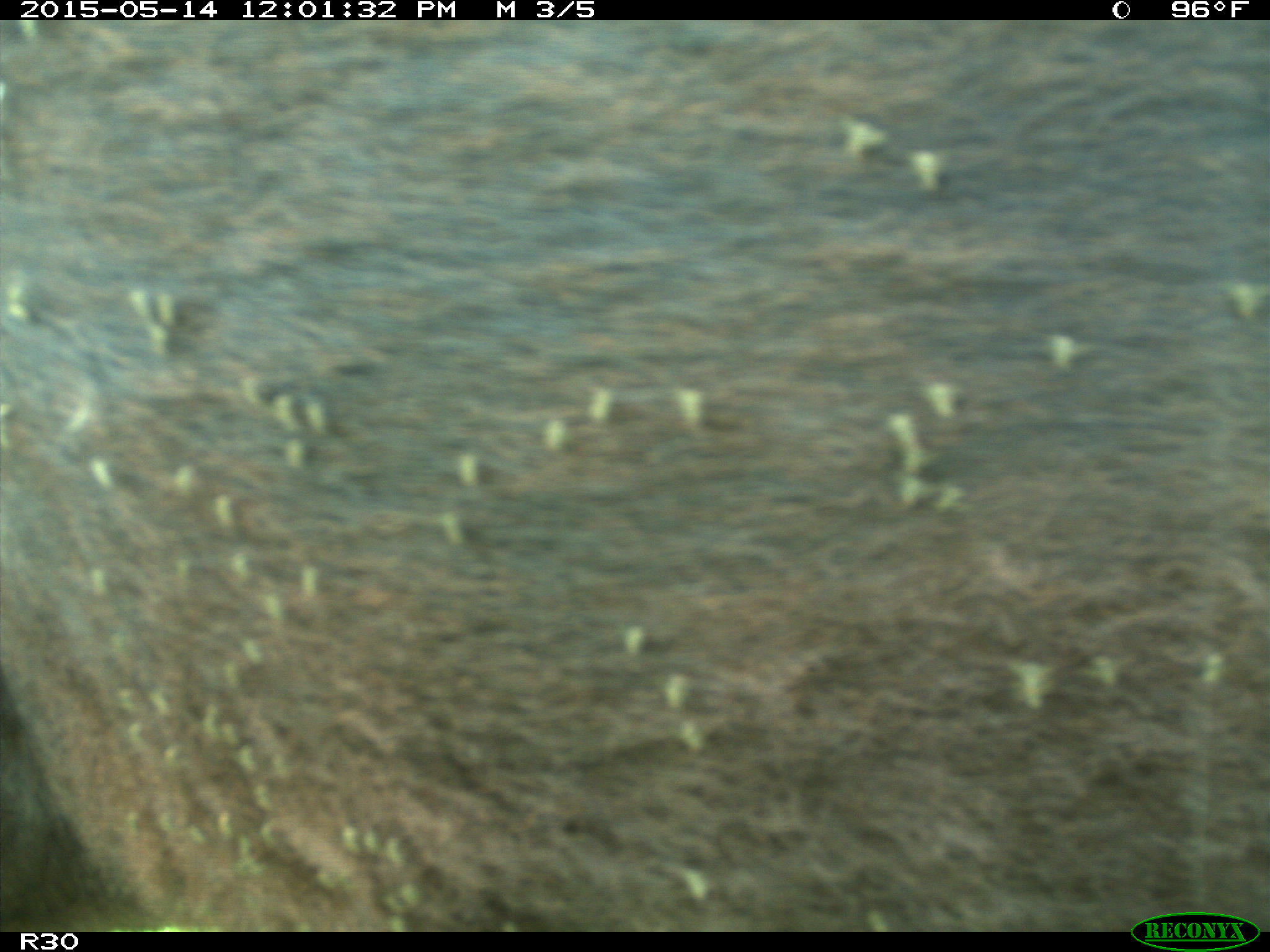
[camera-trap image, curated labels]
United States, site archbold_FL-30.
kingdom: Animalia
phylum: Chordata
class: Mammalia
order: Artiodactyla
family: Bovidae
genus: Bos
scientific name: Bos taurus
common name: domestic cow